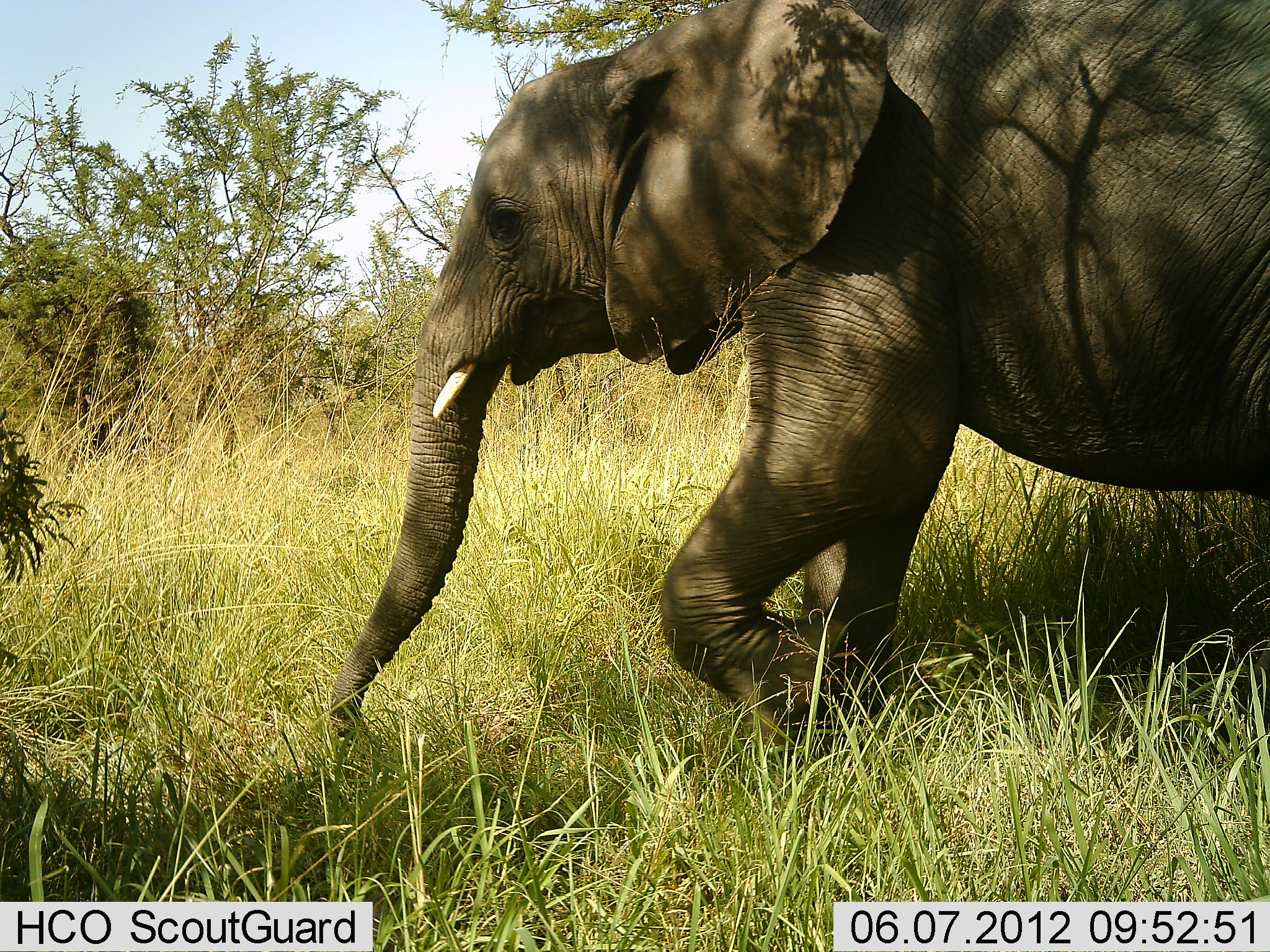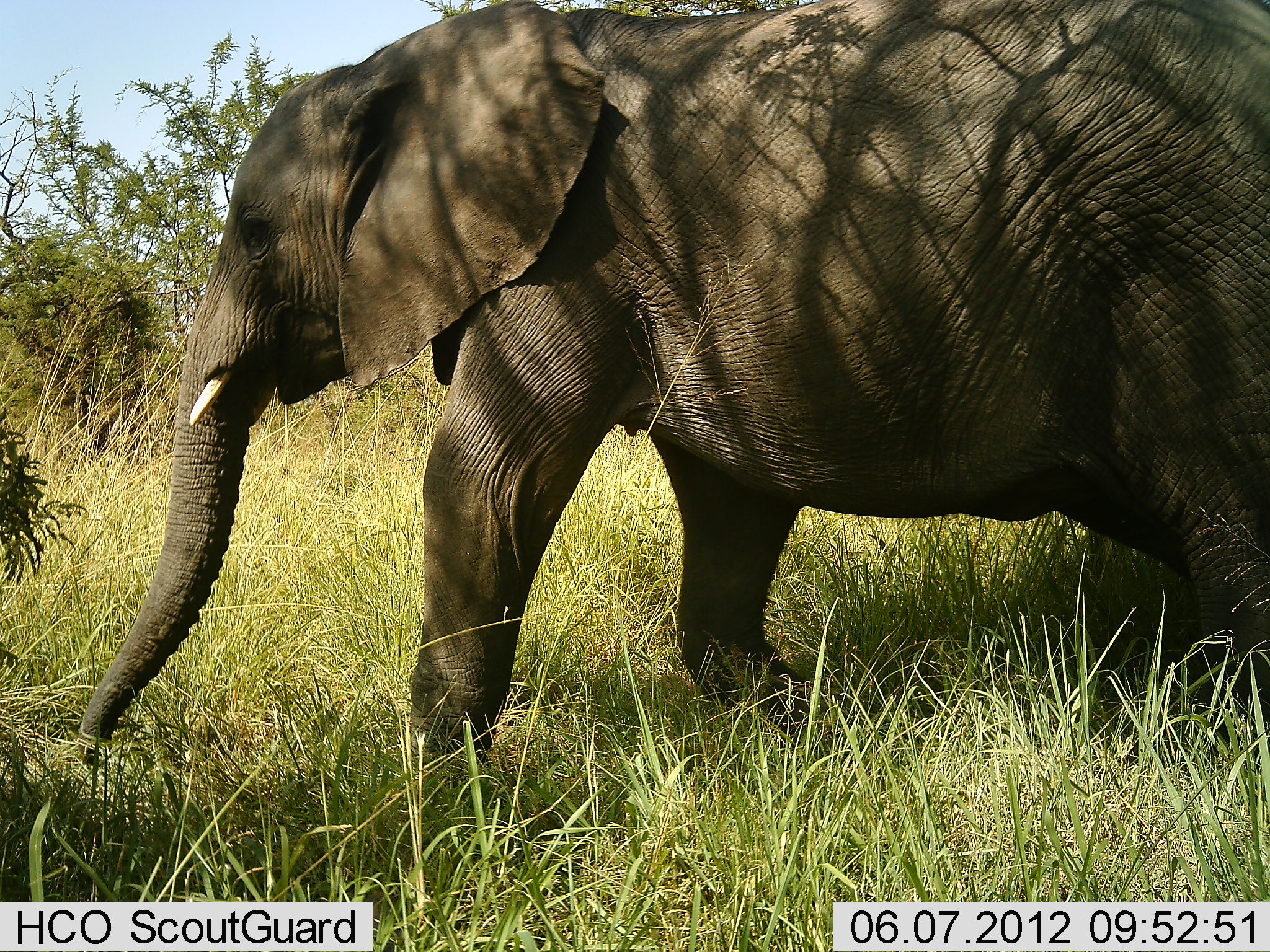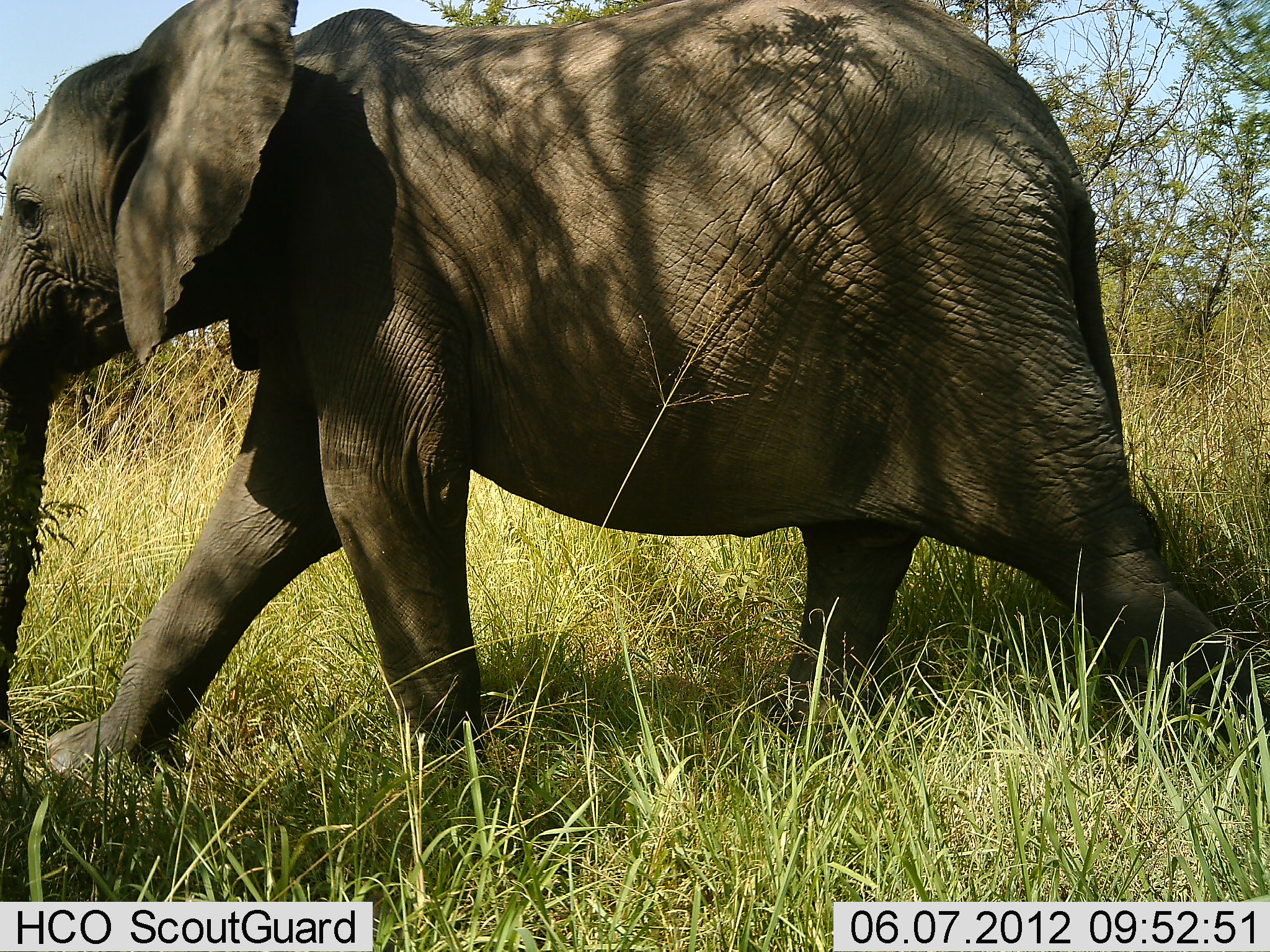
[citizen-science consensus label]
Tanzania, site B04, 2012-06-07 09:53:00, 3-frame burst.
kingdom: Animalia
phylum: Chordata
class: Mammalia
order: Proboscidea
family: Elephantidae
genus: Loxodonta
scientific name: Loxodonta africana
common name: african bush elephant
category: elephant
Elephant (african bush elephant) (Loxodonta africana), count 1. Behavior (volunteer vote fractions): standing 0%, resting 0%, moving 100%, interacting 0%. Young present (vote fraction): 0%. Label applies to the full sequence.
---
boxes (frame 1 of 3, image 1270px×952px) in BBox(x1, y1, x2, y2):
animal: BBox(327, 2, 1269, 767)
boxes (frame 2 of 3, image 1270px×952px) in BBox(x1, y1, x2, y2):
animal: BBox(75, 2, 1270, 782)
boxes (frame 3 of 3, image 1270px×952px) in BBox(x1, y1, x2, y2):
animal: BBox(3, 0, 1268, 835)